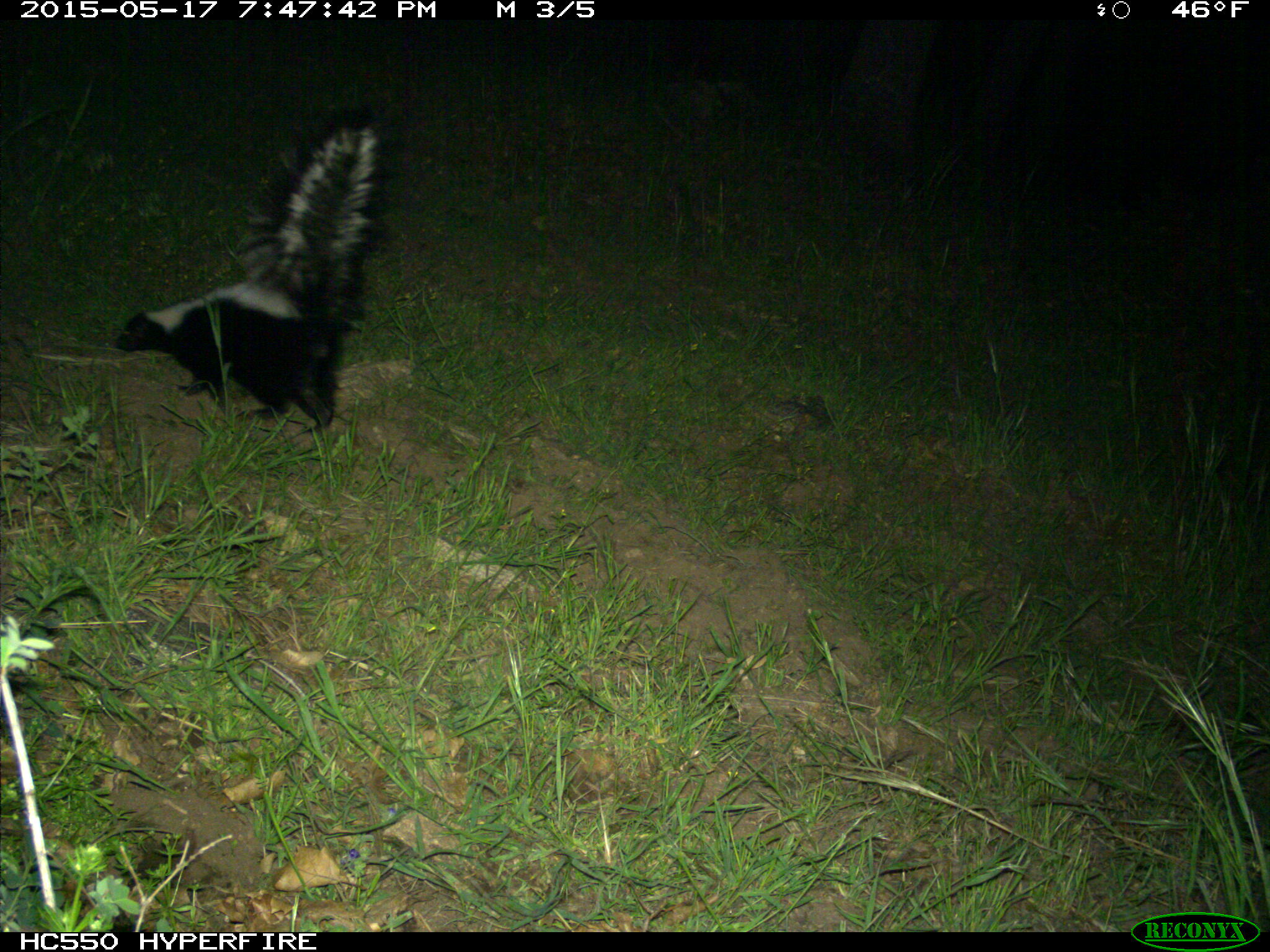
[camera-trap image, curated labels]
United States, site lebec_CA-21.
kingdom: Animalia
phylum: Chordata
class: Mammalia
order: Carnivora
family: Mephitidae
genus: Mephitis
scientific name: Mephitis mephitis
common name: striped skunk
Mephitis mephitis (striped skunk).